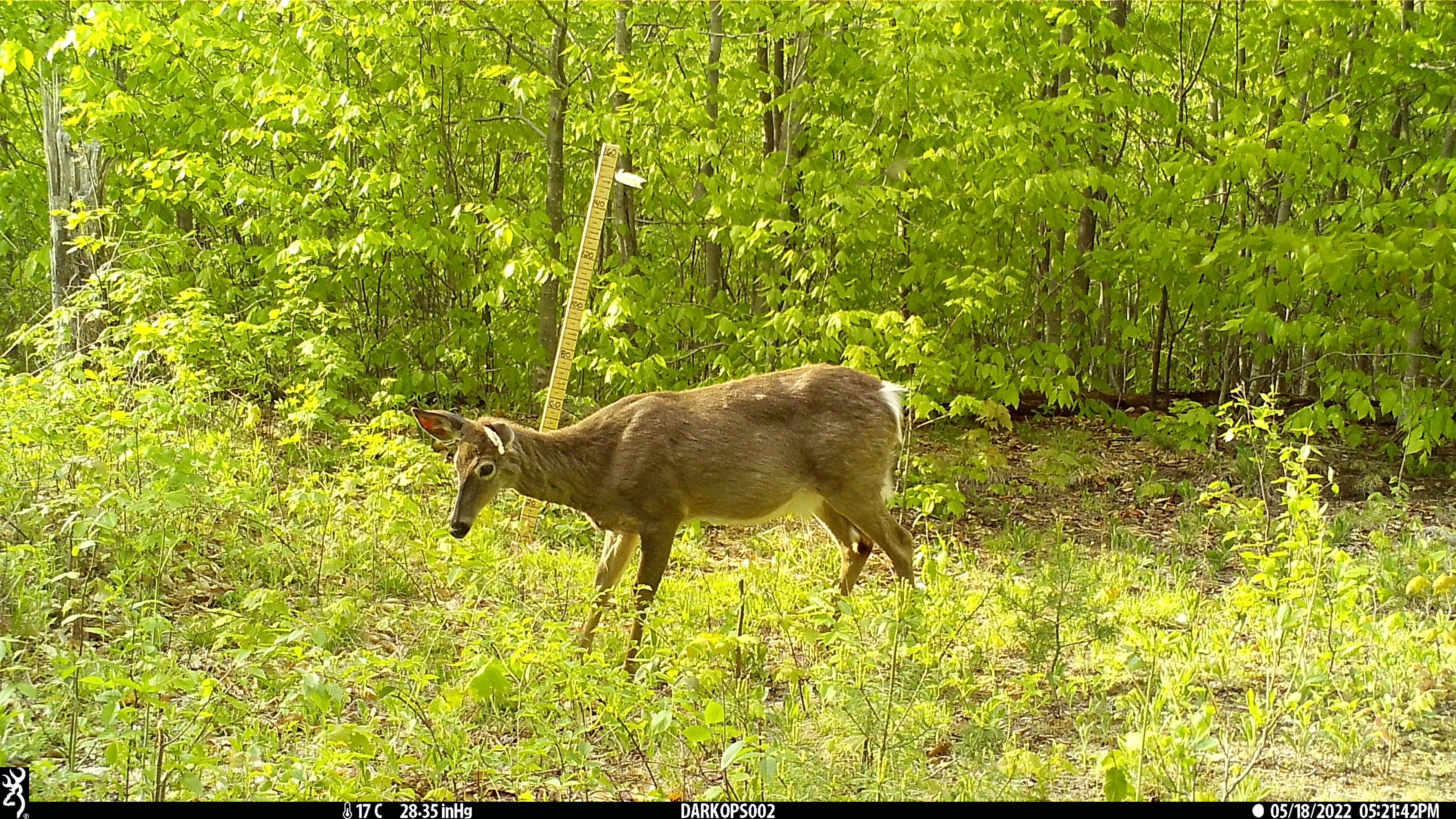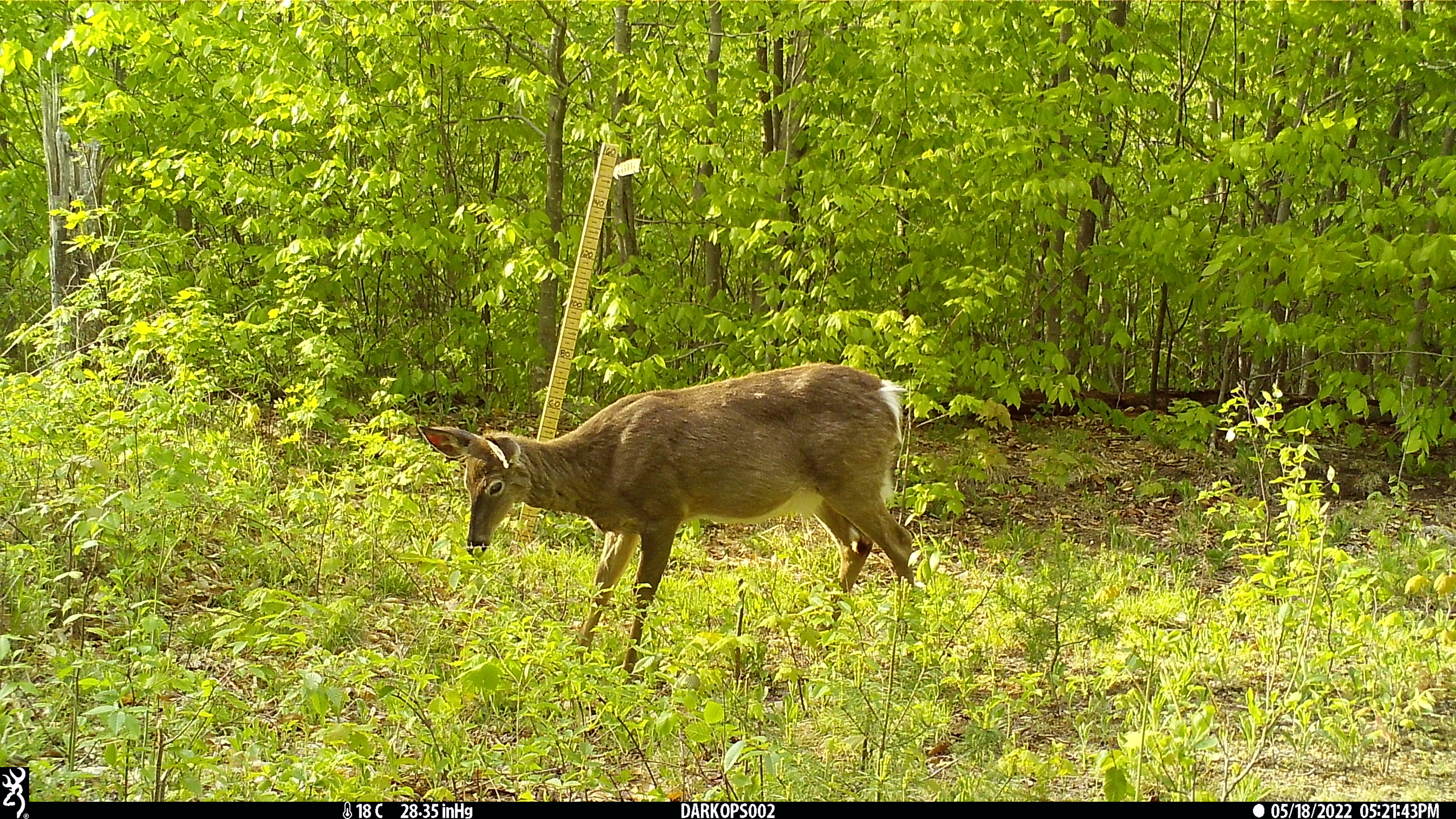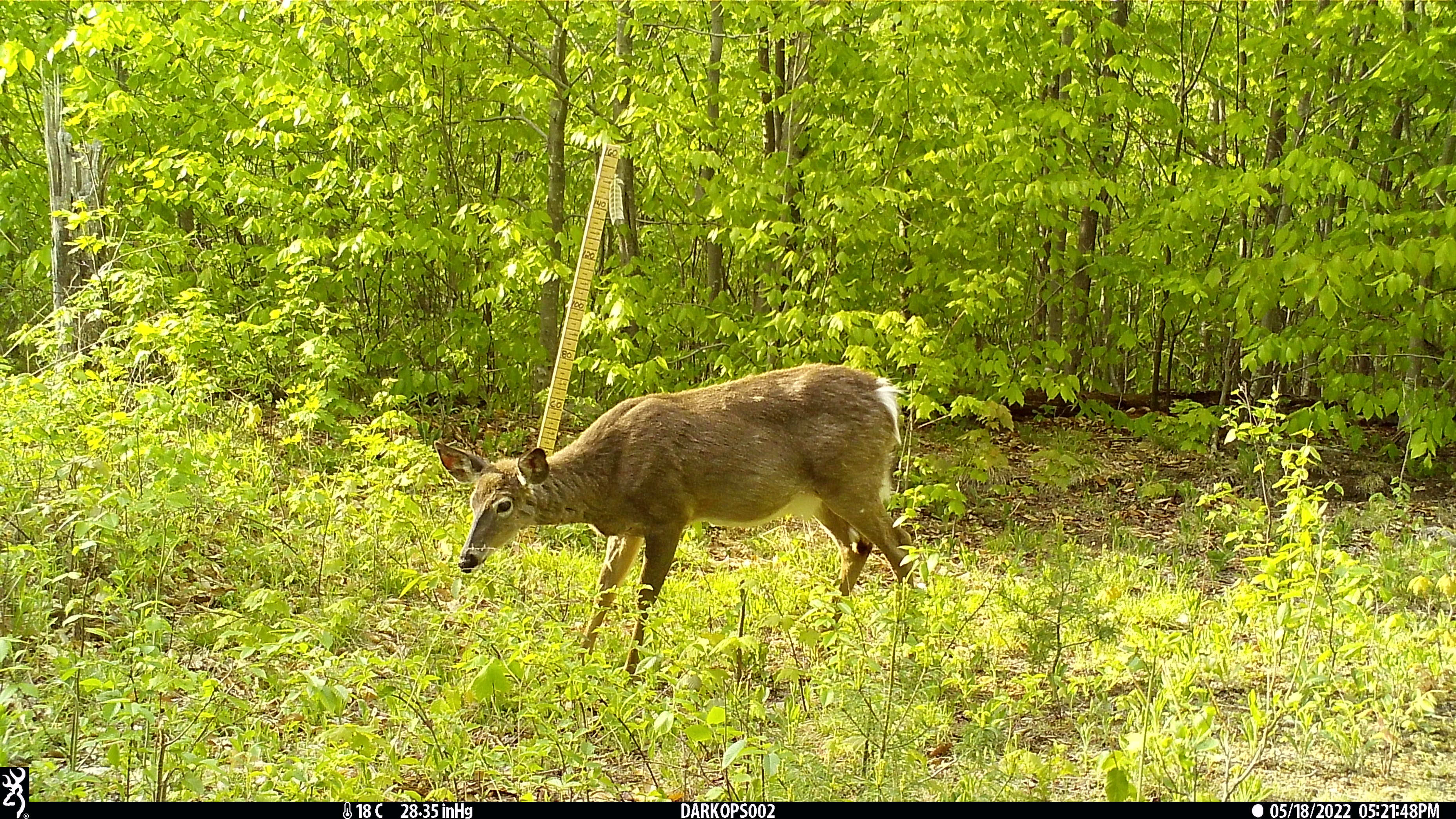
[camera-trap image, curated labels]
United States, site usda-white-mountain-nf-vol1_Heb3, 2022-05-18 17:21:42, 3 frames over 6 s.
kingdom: Animalia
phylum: Chordata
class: Mammalia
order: Artiodactyla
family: Cervidae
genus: Odocoileus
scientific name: Odocoileus virginianus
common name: white-tailed deer